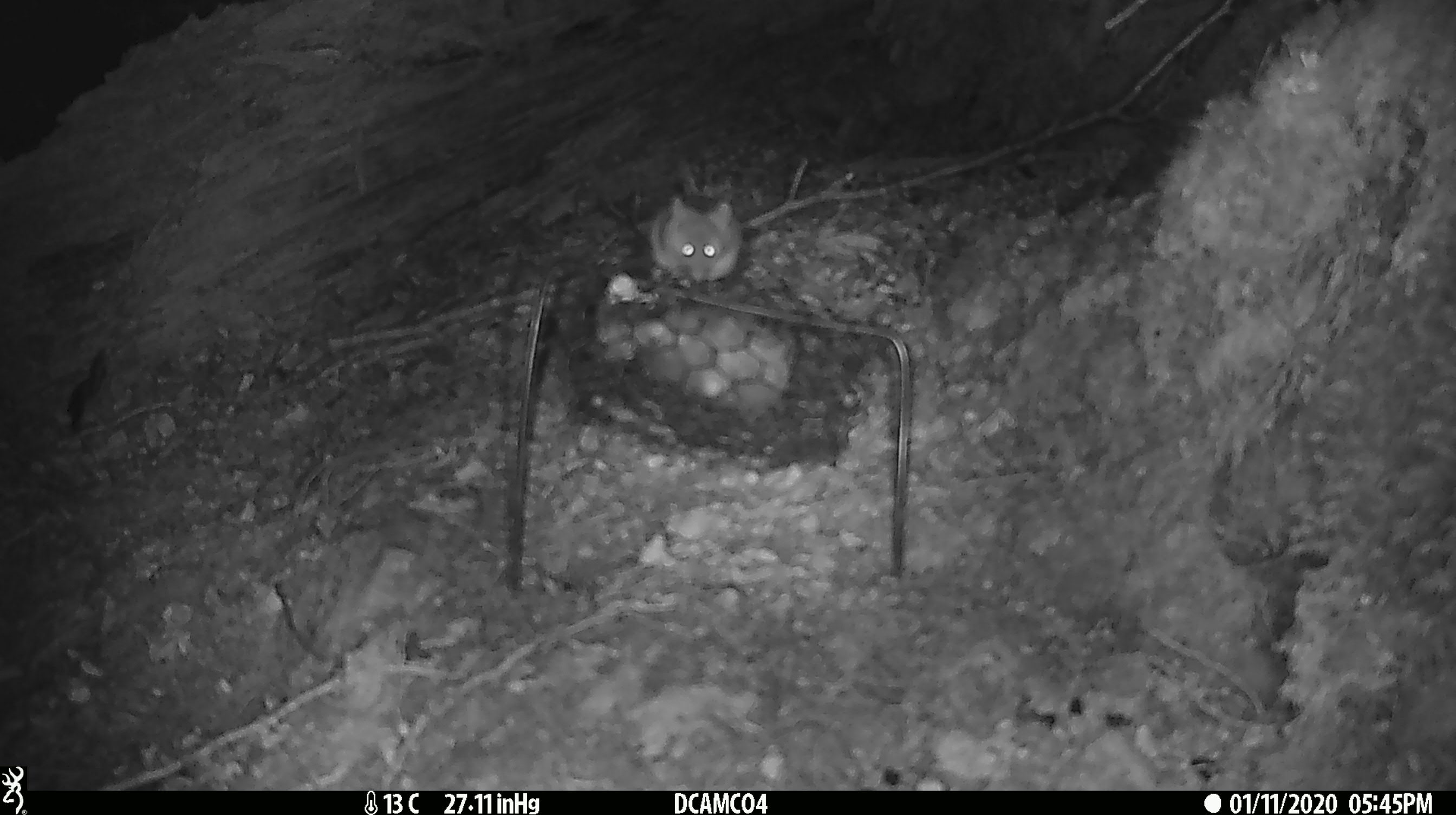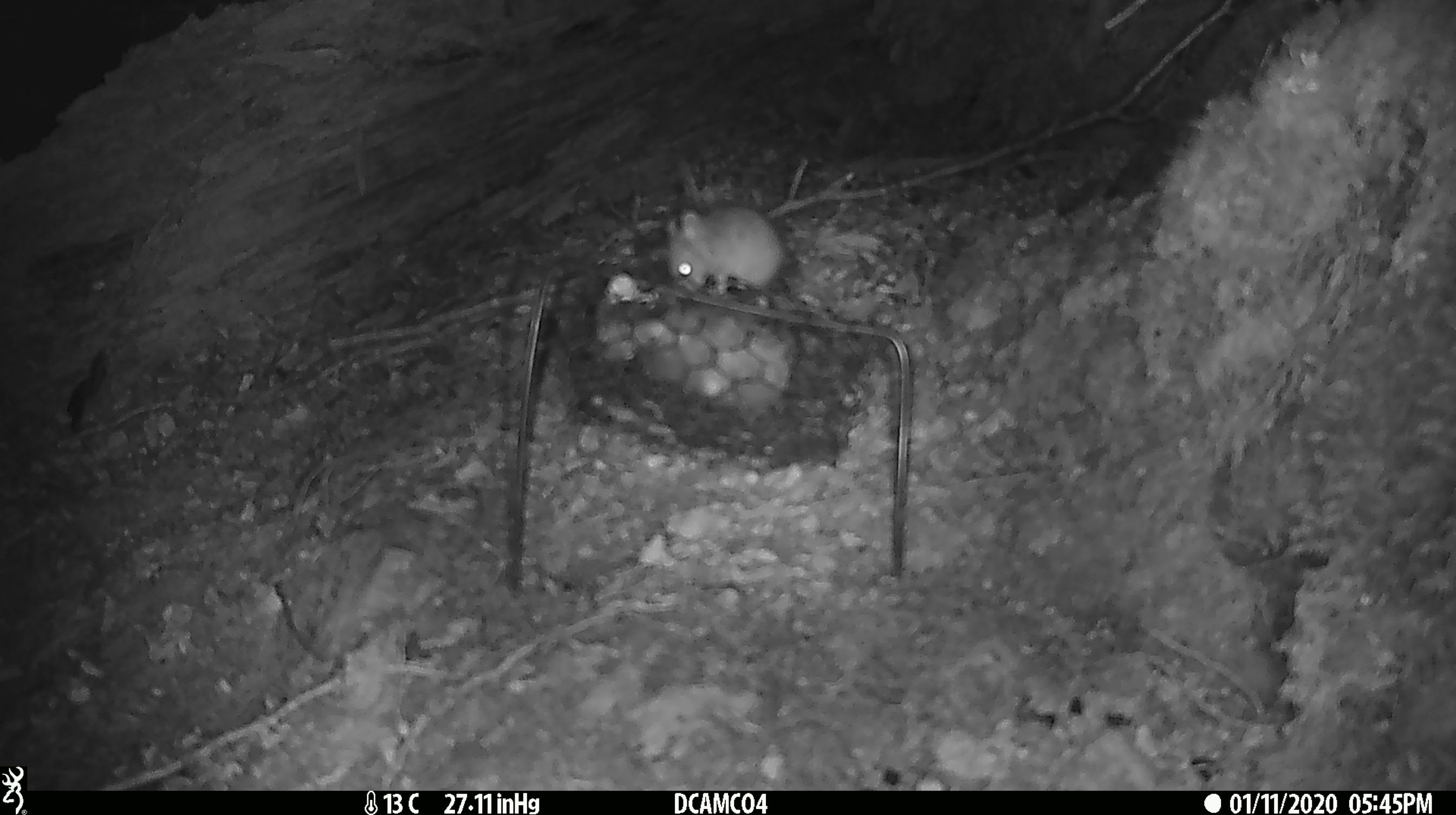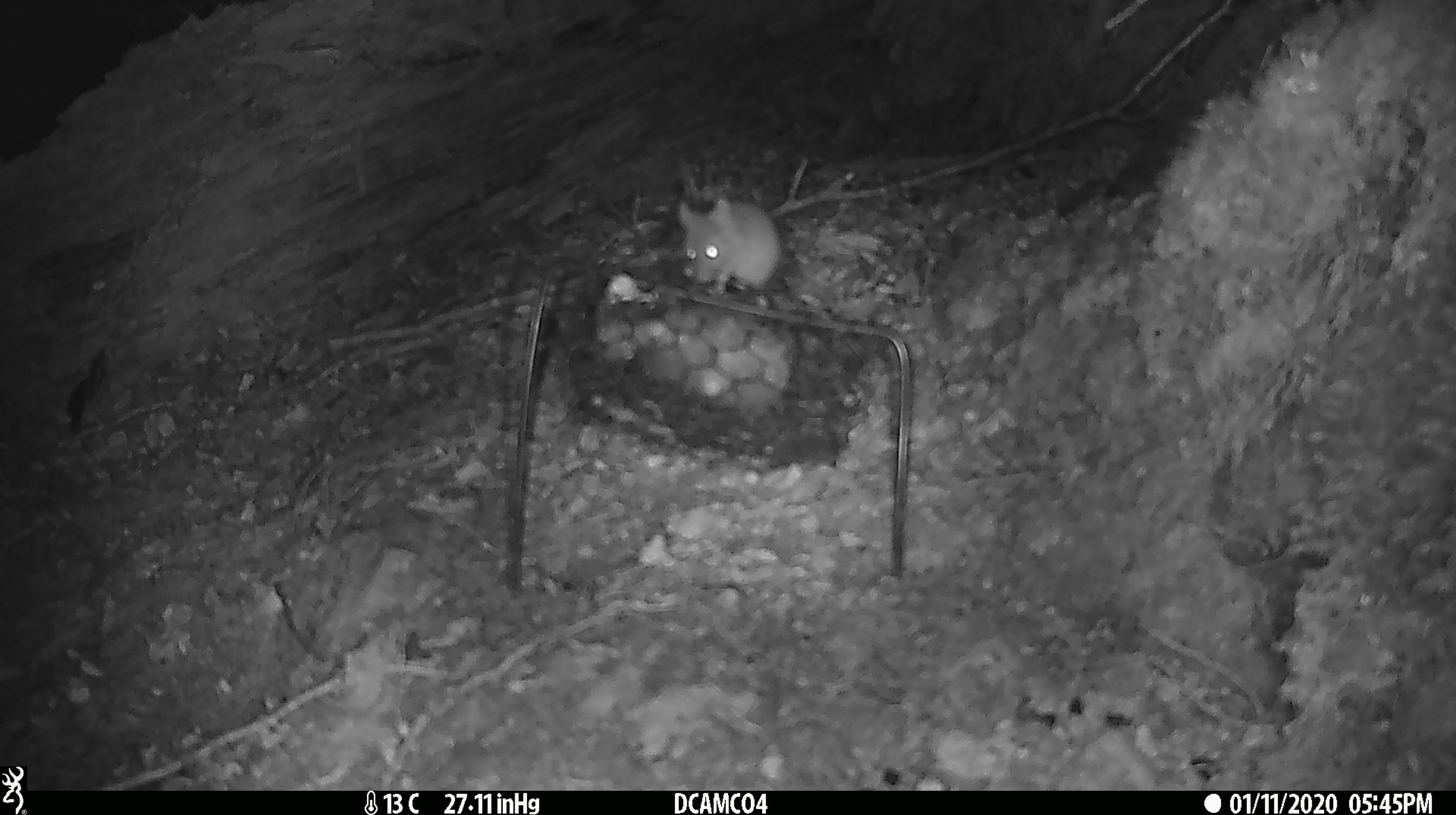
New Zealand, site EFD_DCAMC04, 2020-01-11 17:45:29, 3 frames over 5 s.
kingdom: Animalia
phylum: Chordata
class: Mammalia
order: Rodentia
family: Muridae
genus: Mus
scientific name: Mus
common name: mouse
Mouse (Mus).